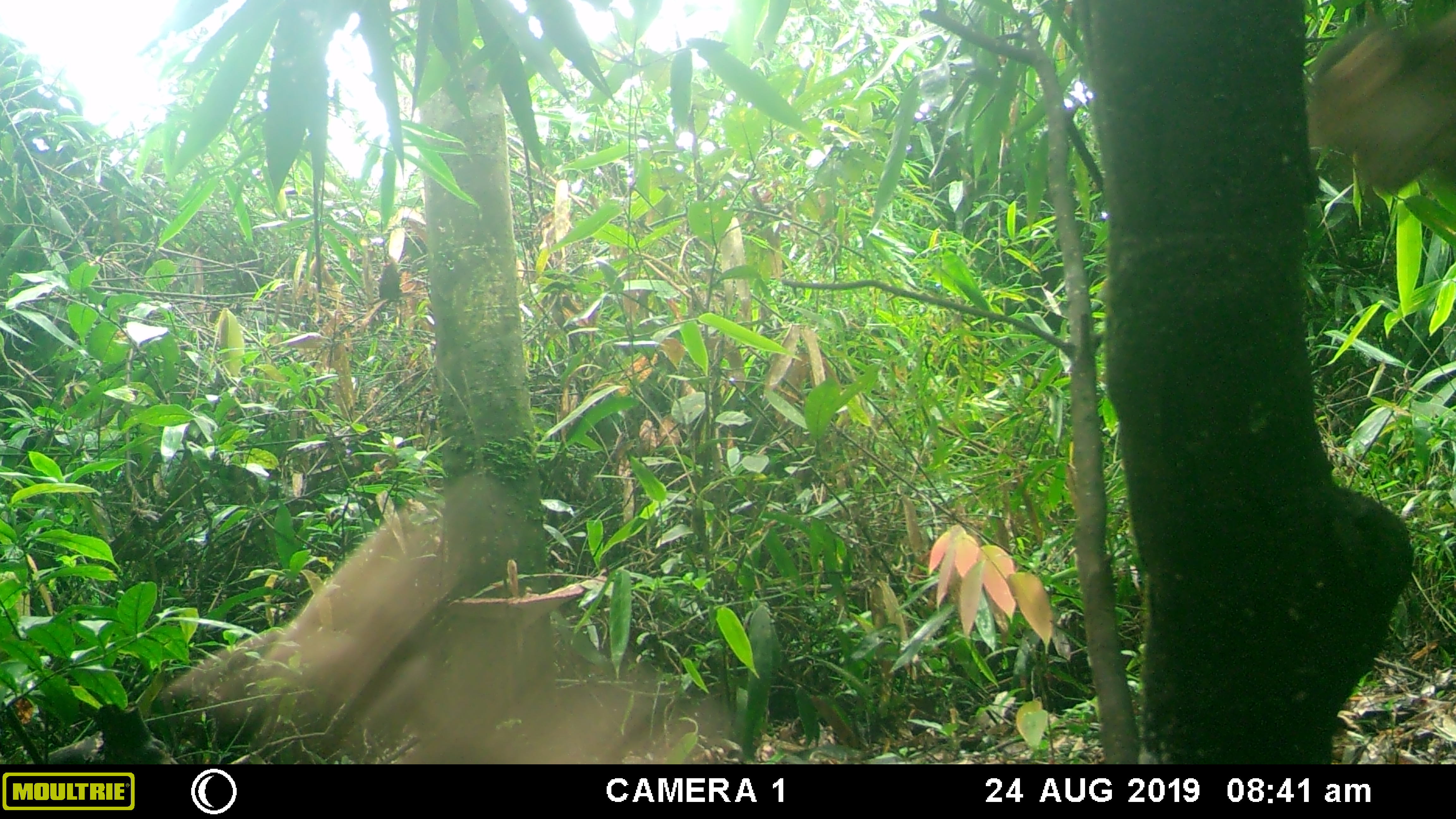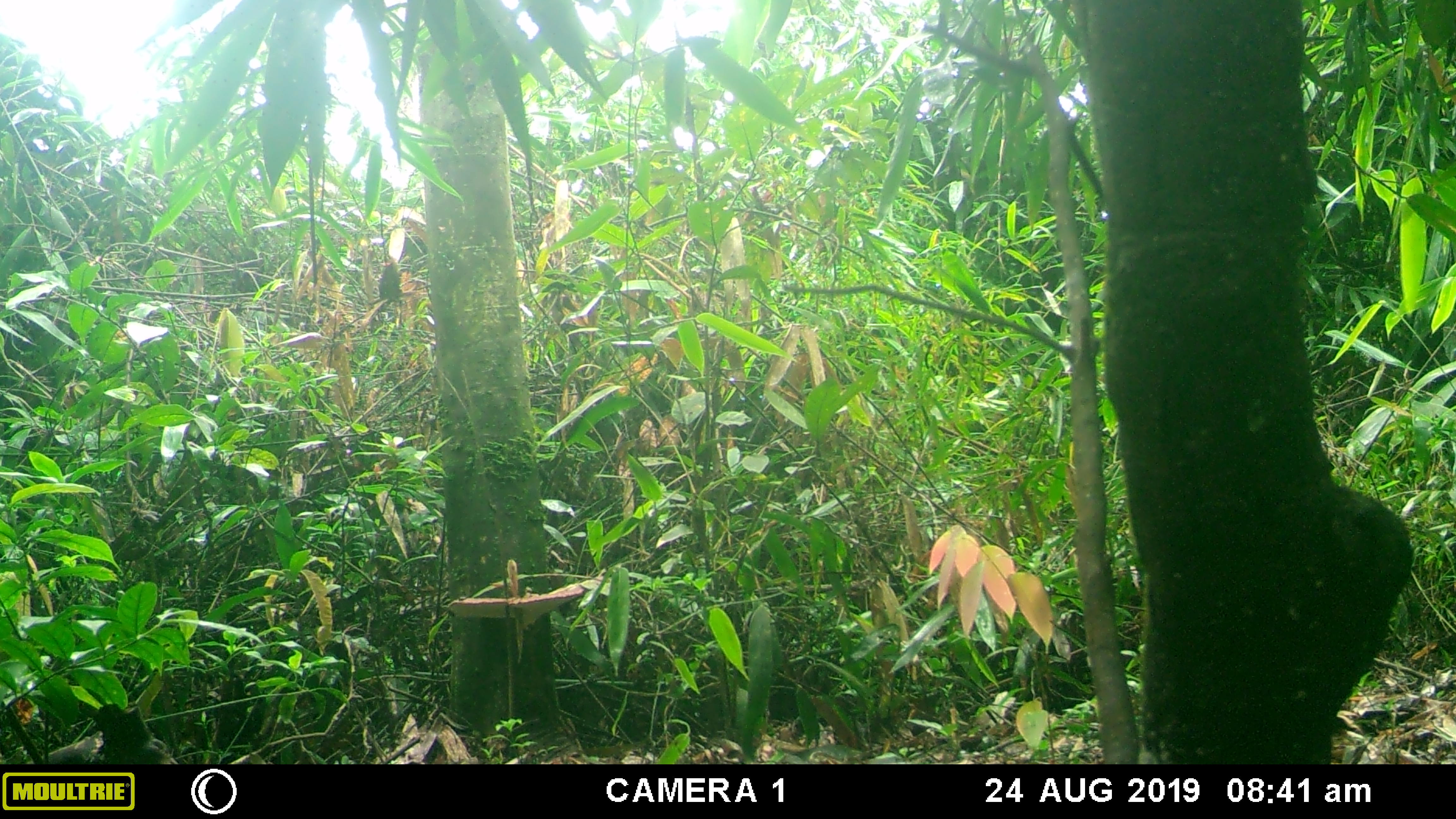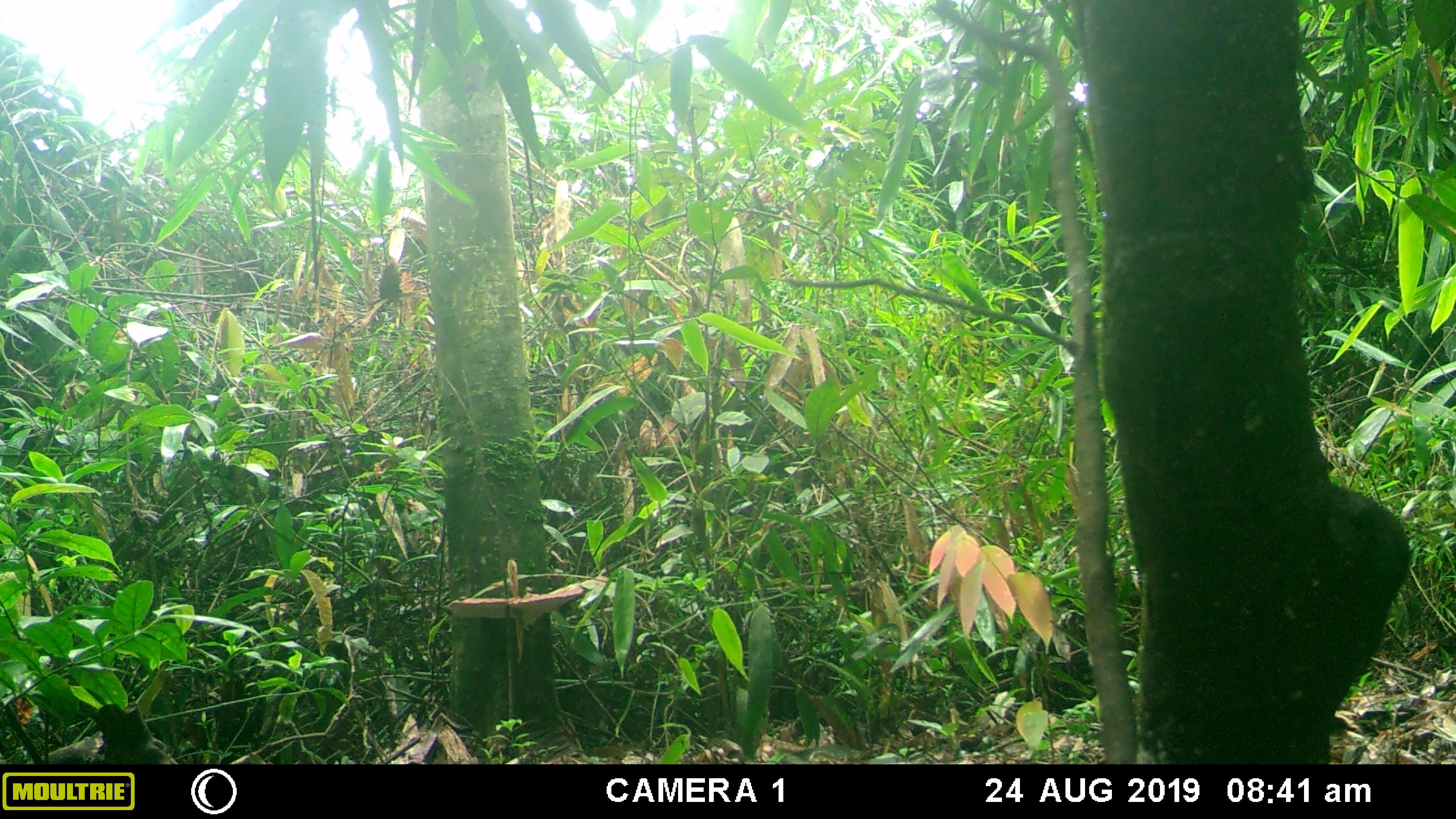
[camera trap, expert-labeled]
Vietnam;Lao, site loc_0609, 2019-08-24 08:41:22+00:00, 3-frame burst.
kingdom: Animalia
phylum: Chordata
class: Mammalia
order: Primates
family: Cercopithecidae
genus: Macaca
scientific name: Macaca arctoides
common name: stump-tailed macaque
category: stump tailed macaque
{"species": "stump tailed macaque (stump-tailed macaque) (Macaca arctoides)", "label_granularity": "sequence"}